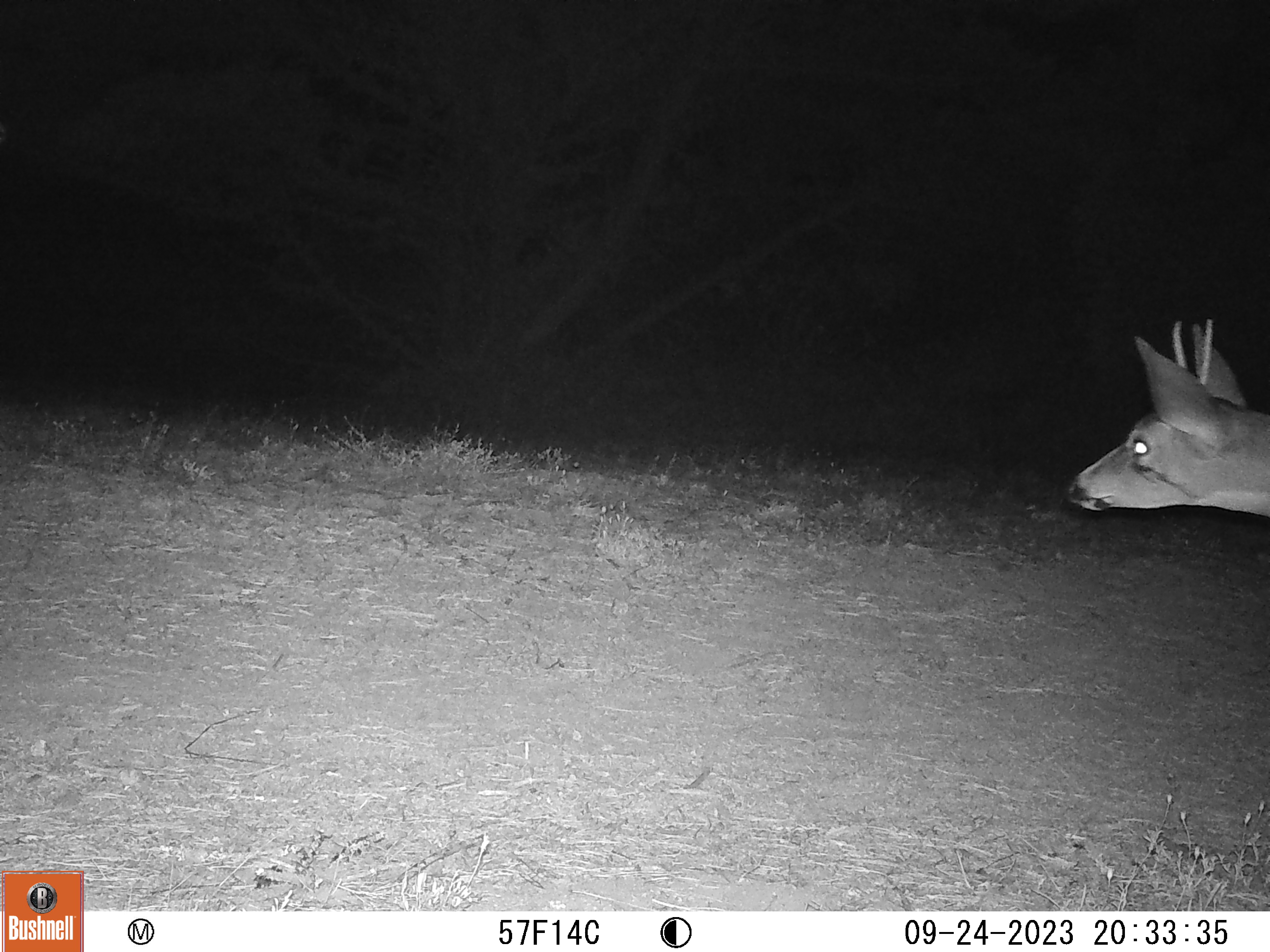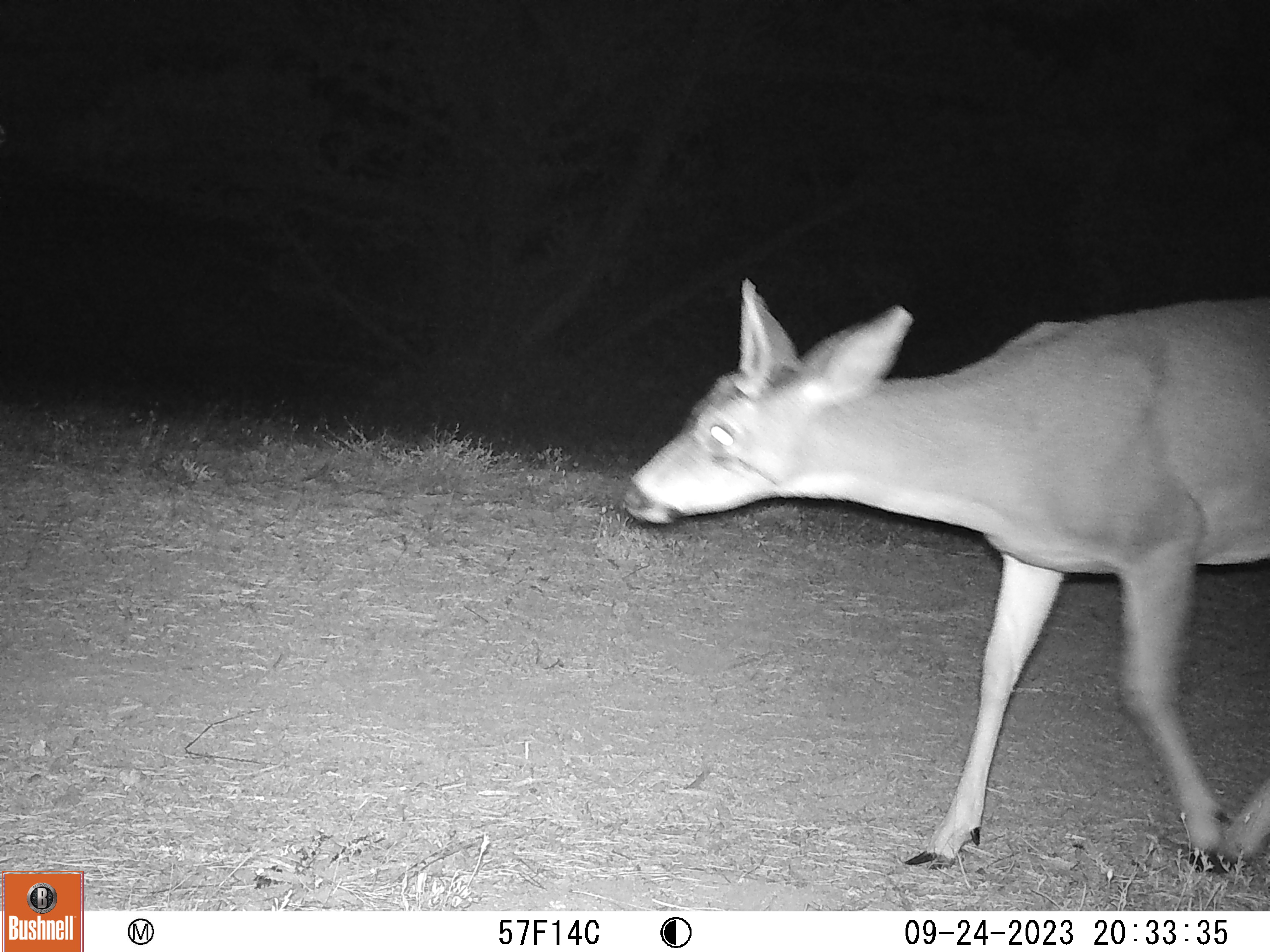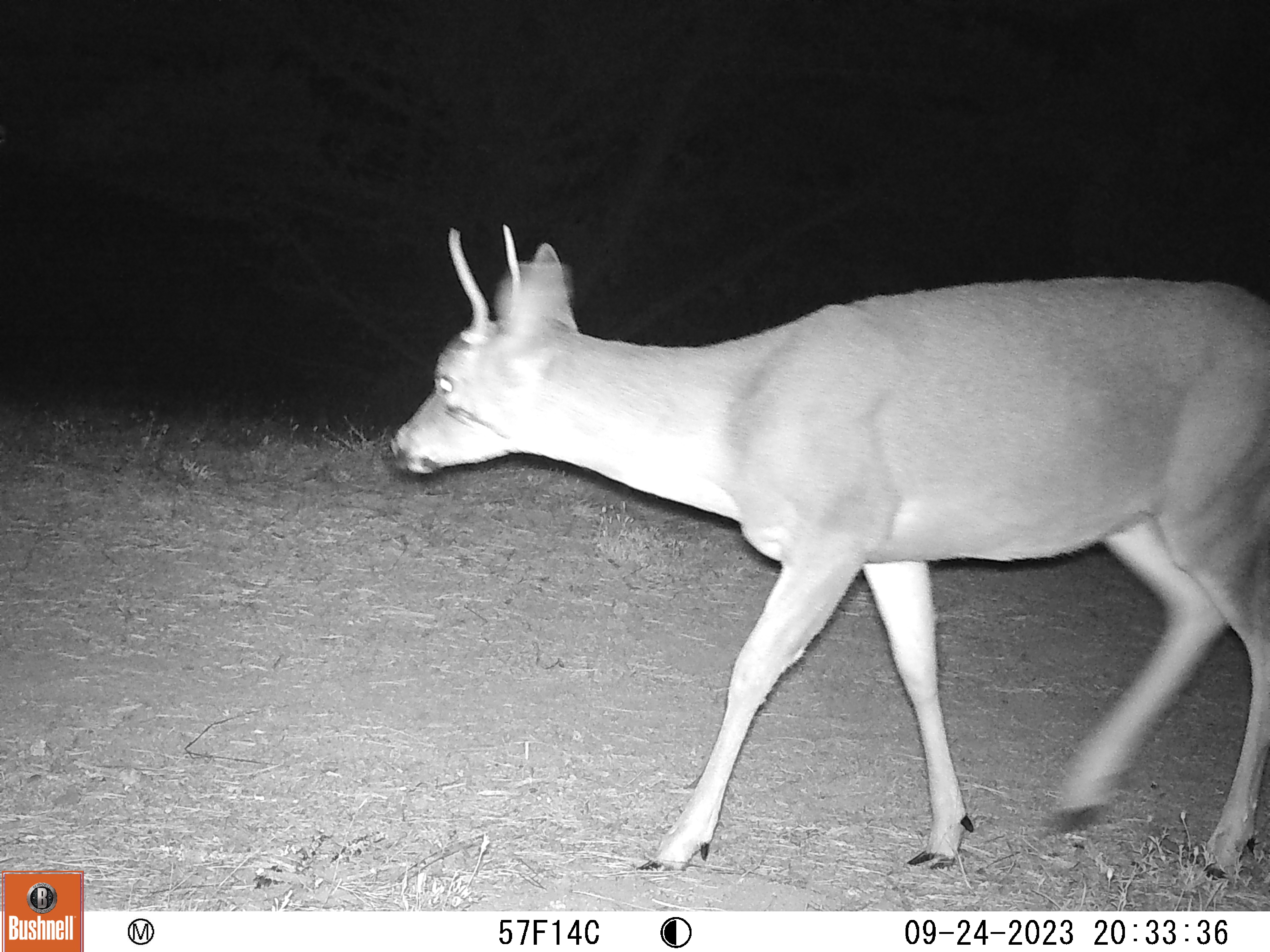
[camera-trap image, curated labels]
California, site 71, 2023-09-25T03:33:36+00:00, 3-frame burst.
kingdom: Animalia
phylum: Chordata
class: Mammalia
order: Artiodactyla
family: Cervidae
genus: Odocoileus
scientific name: Odocoileus hemionus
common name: mule deer